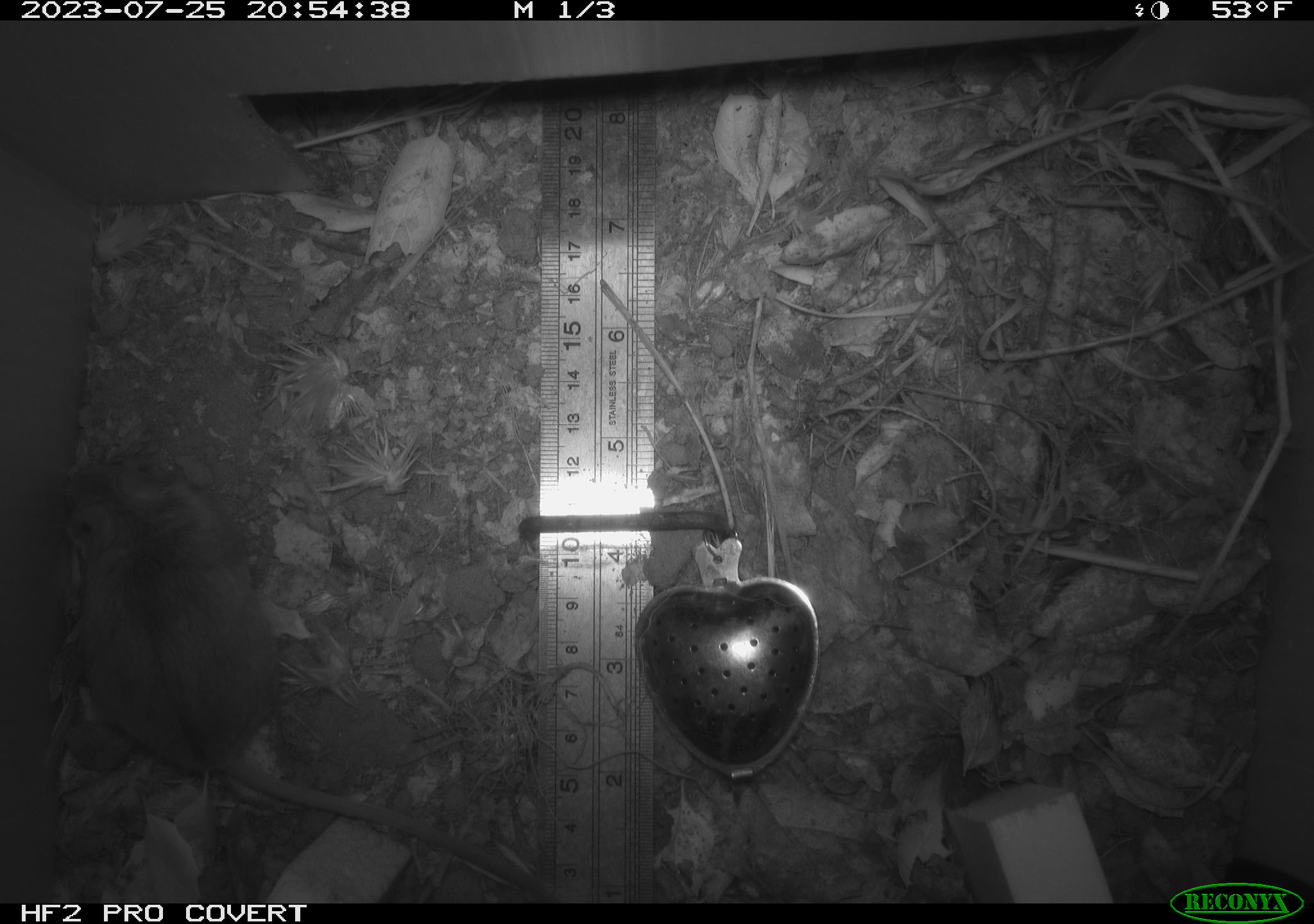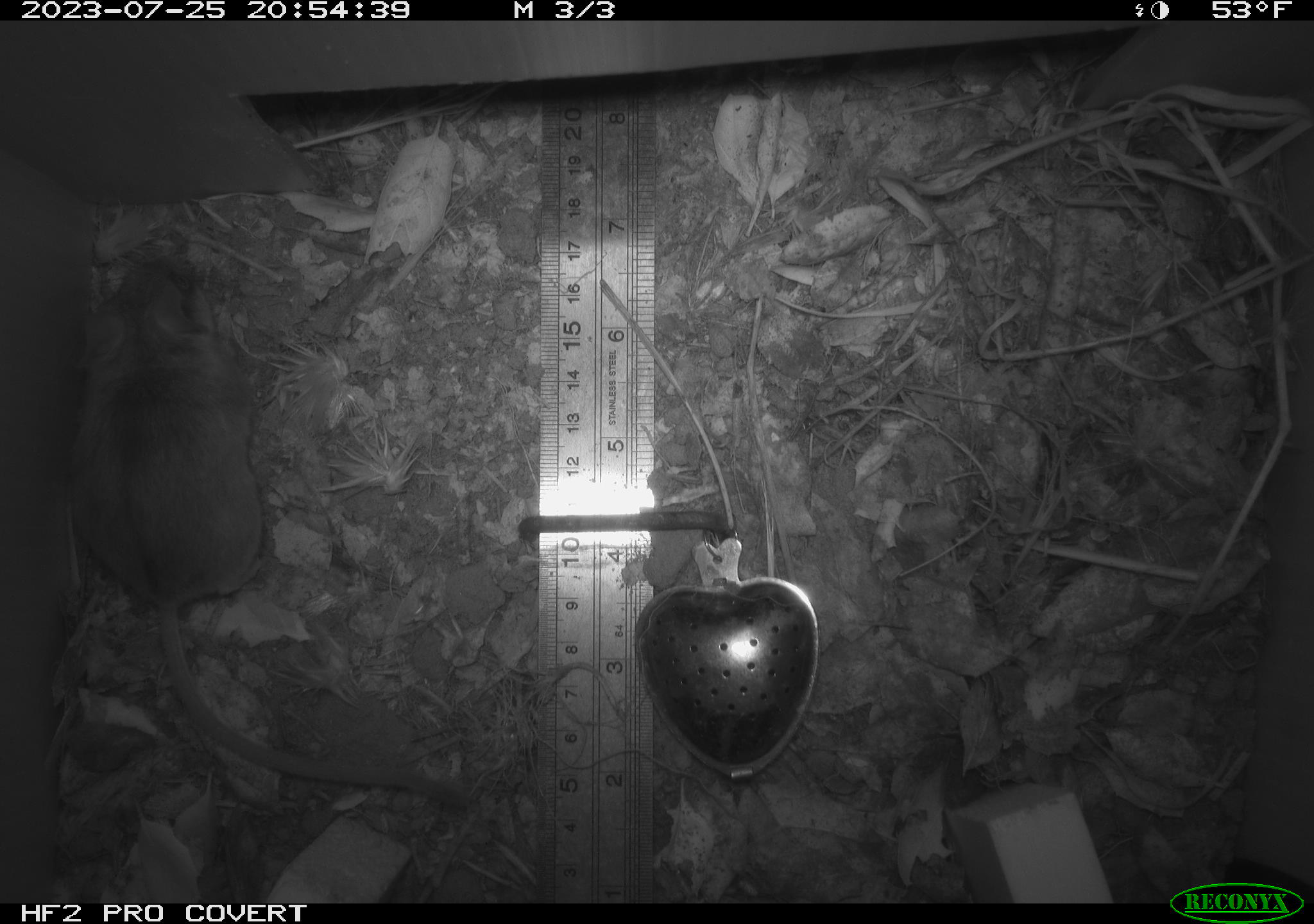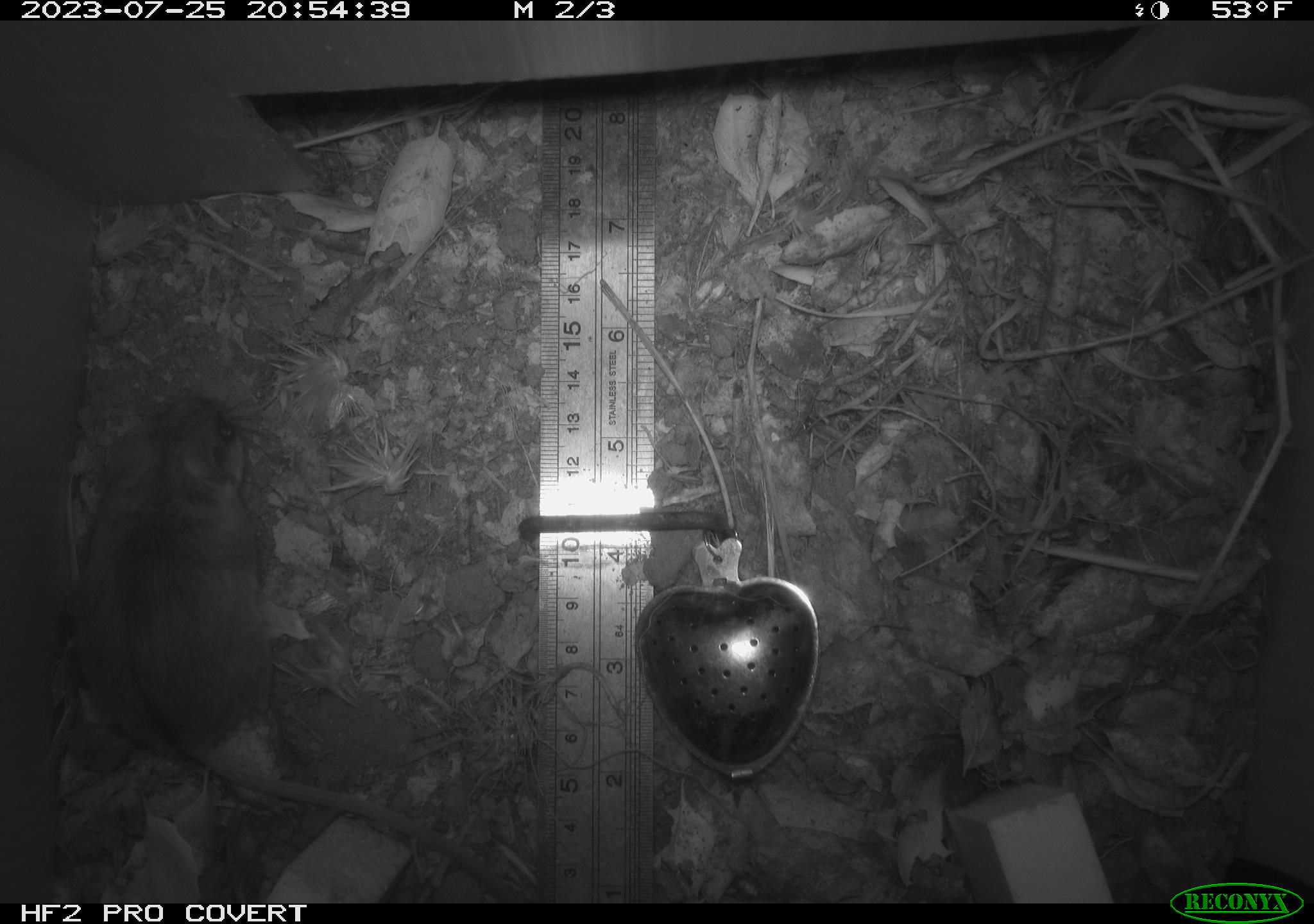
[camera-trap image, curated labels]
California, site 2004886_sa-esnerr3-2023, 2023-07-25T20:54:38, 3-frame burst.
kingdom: Animalia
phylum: Chordata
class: Mammalia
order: Rodentia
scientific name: Rodentia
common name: mouse species